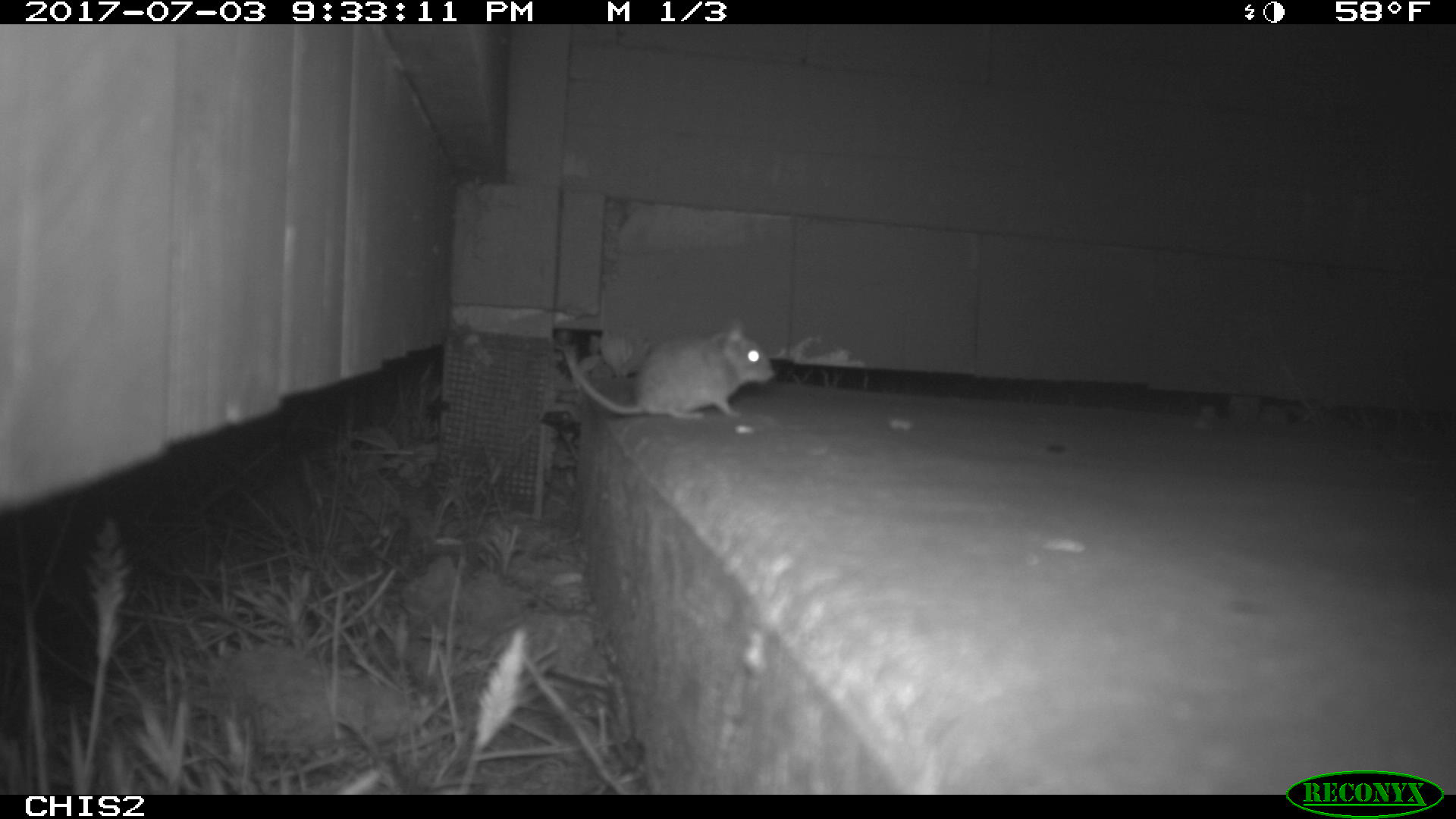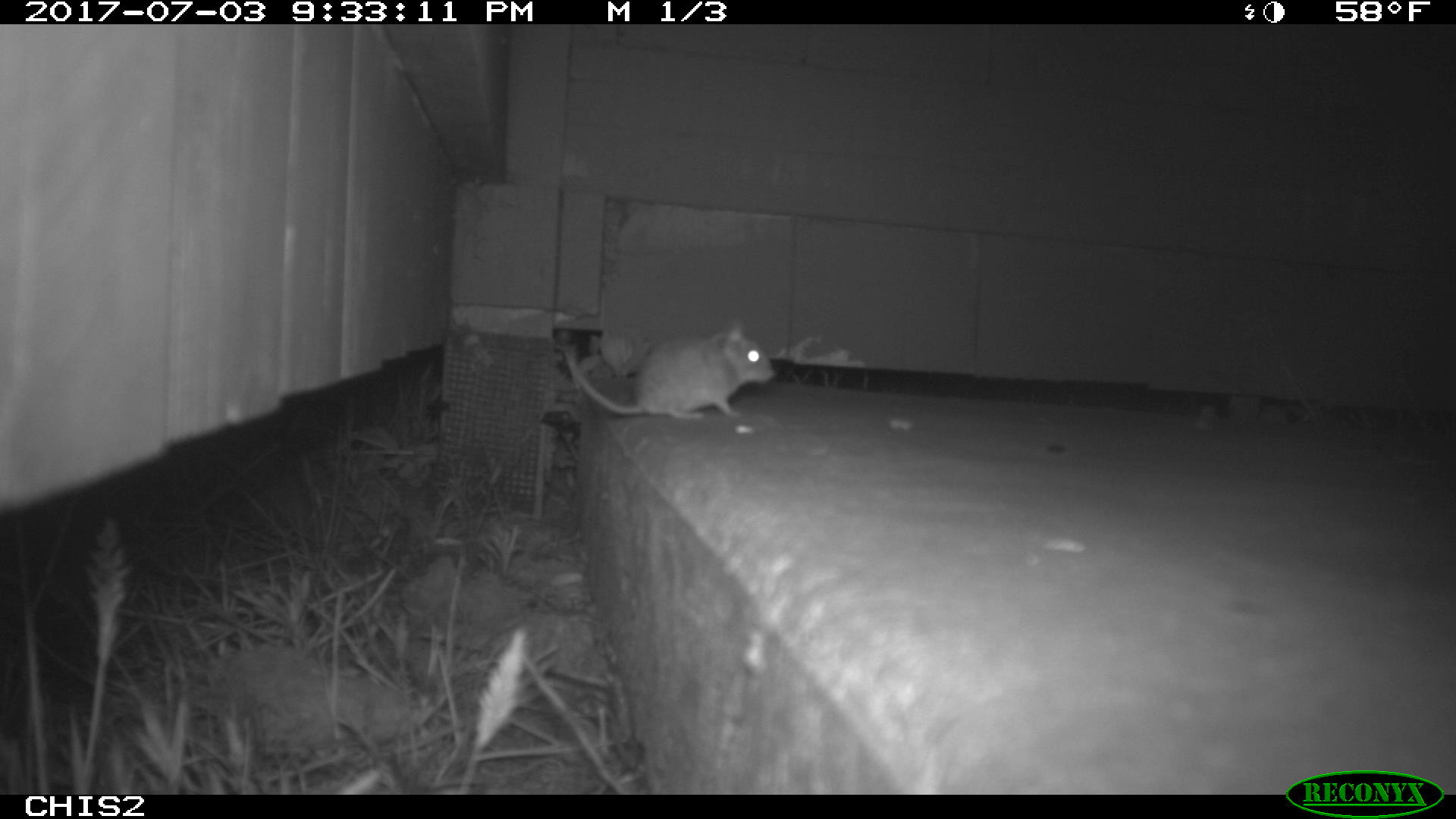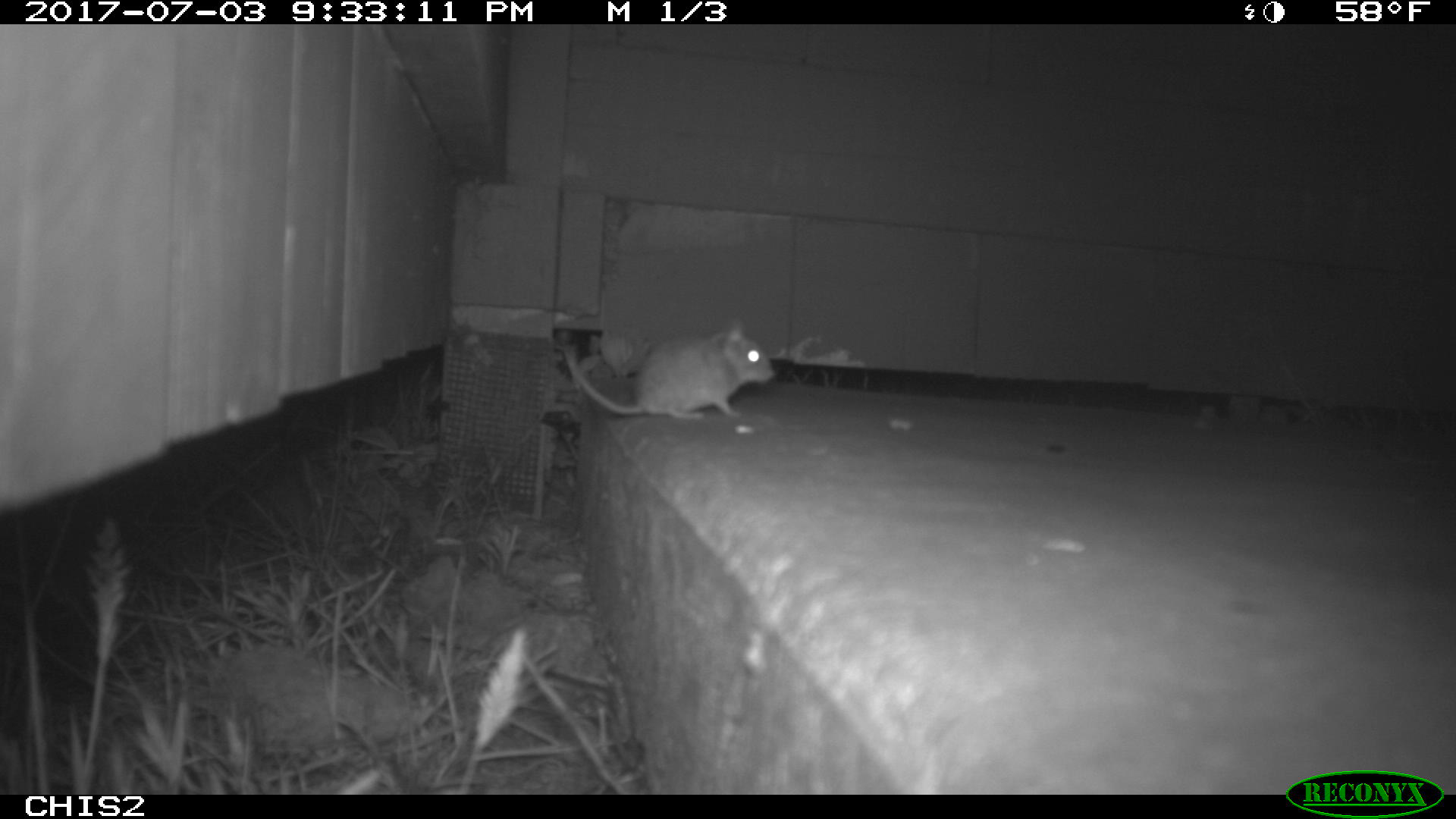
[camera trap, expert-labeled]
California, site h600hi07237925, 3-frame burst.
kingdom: Animalia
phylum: Chordata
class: Mammalia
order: Rodentia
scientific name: Rodentia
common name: rodent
Rodent (Rodentia).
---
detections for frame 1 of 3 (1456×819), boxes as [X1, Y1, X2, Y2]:
rodent: [563, 315, 777, 422]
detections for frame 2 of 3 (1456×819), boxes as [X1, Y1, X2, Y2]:
rodent: [563, 318, 774, 420]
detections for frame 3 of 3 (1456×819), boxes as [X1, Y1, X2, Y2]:
rodent: [563, 322, 776, 419]